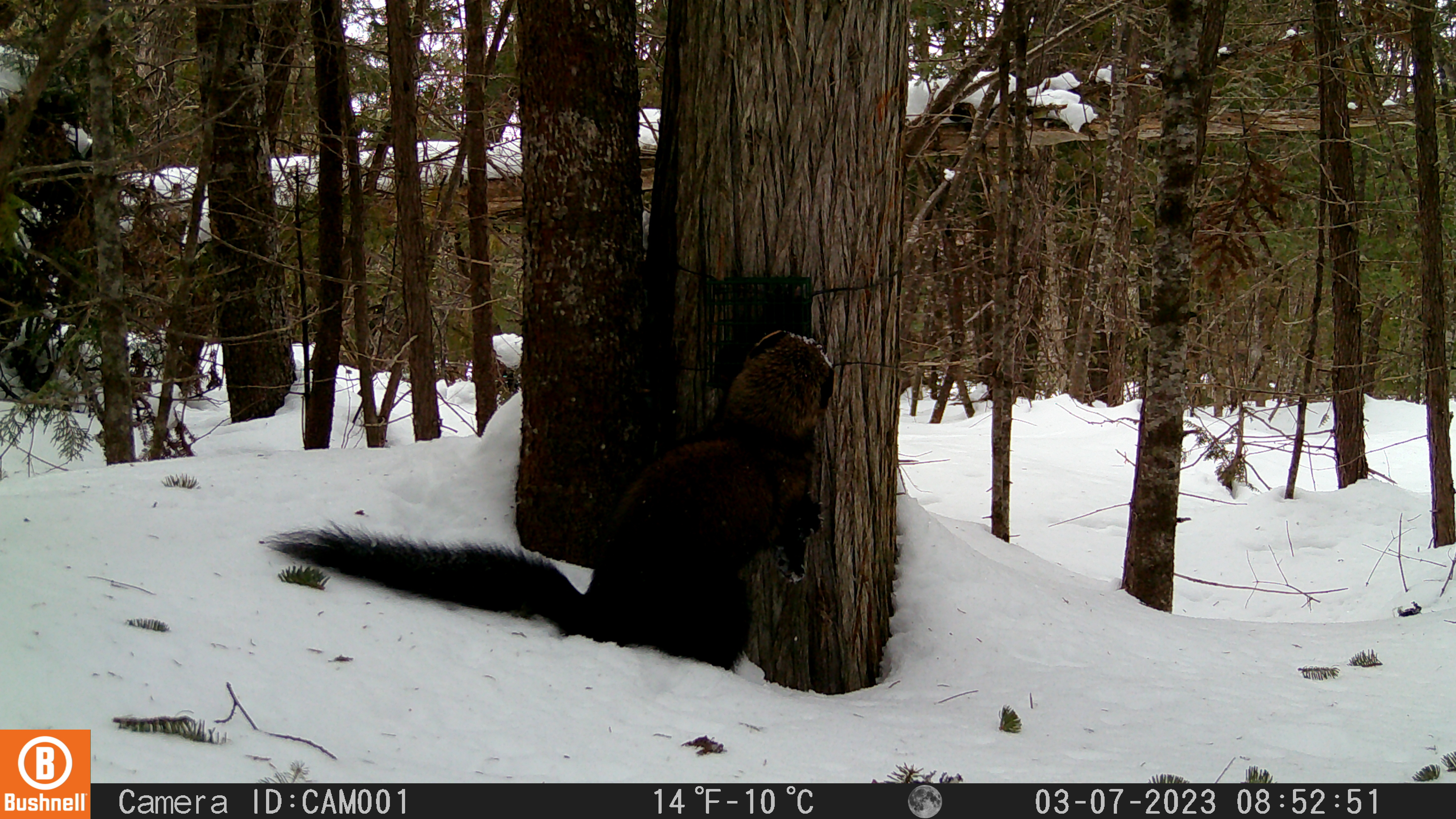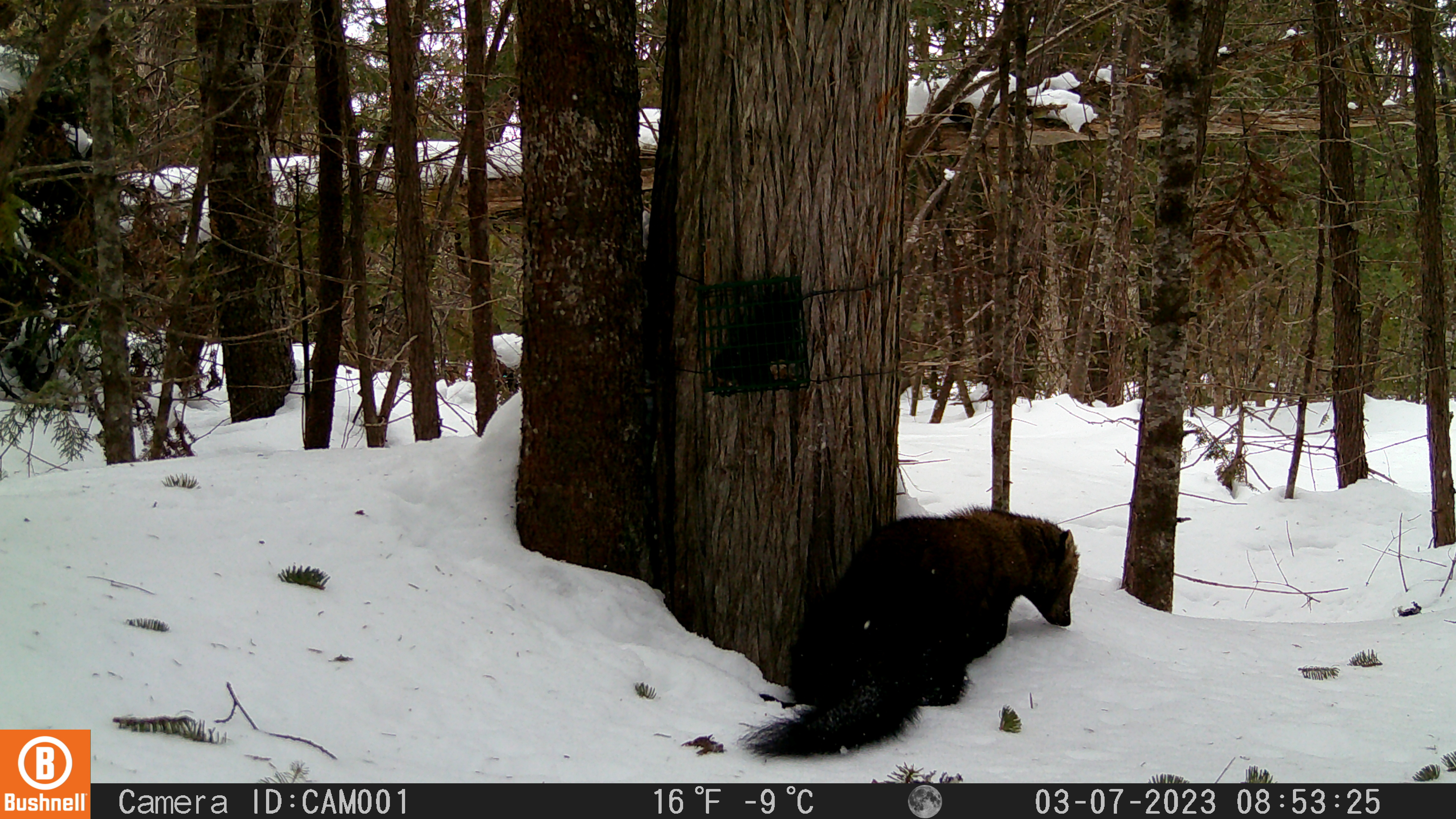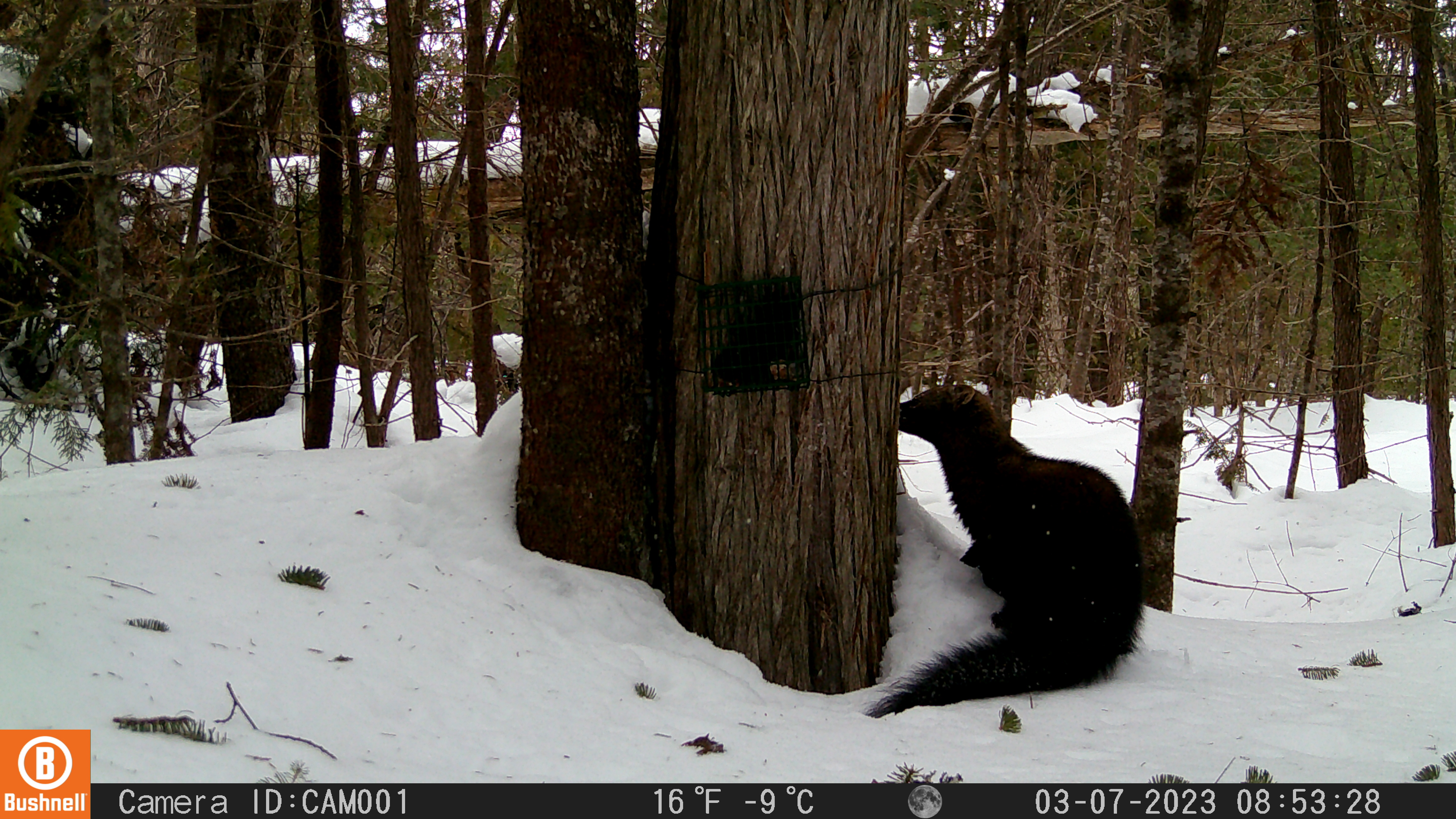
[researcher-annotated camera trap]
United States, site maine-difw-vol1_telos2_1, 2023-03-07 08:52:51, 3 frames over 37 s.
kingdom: Animalia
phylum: Chordata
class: Mammalia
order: Carnivora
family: Mustelidae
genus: Pekania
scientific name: Pekania pennanti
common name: fisher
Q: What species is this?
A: Fisher (Pekania pennanti).